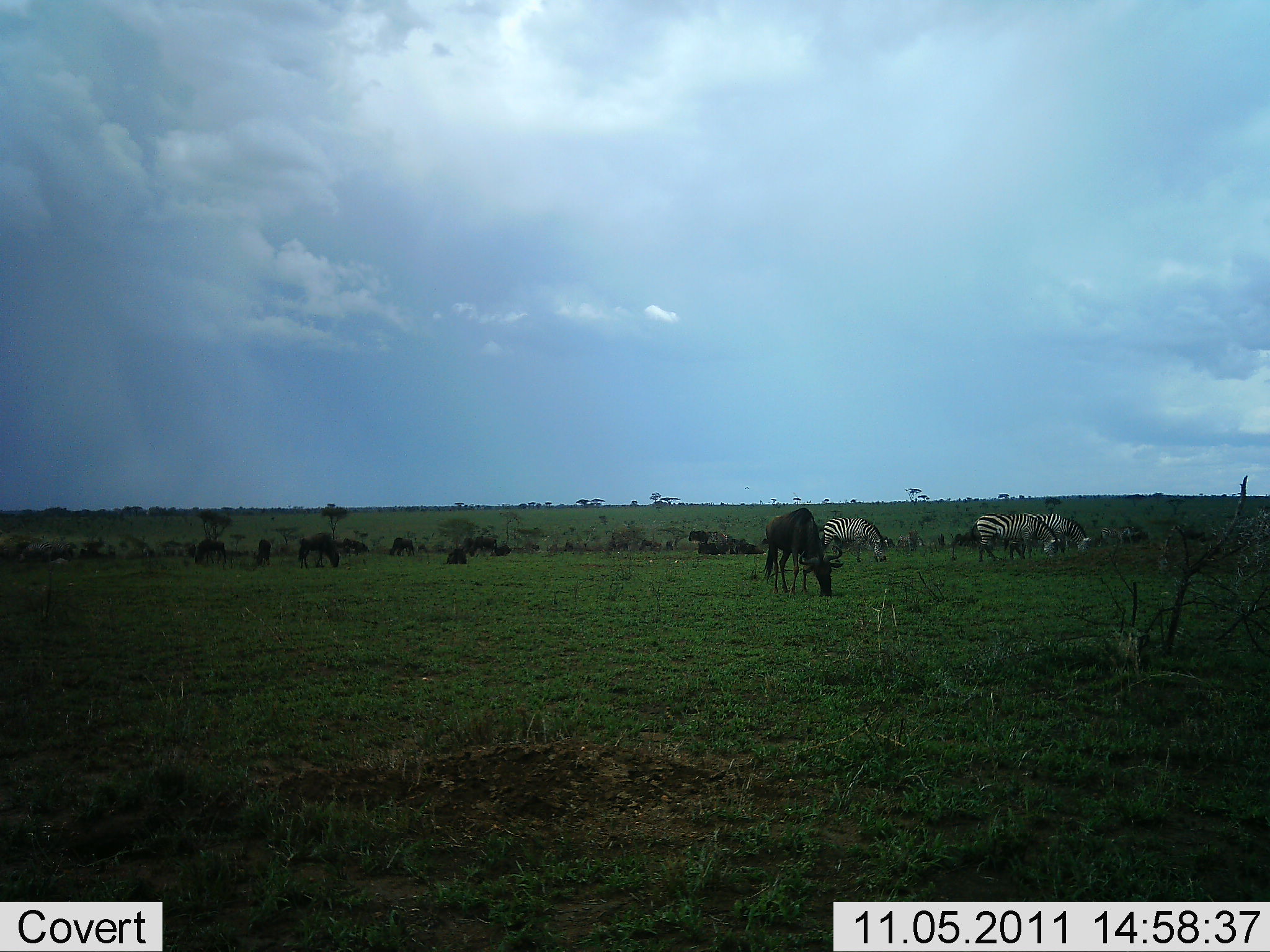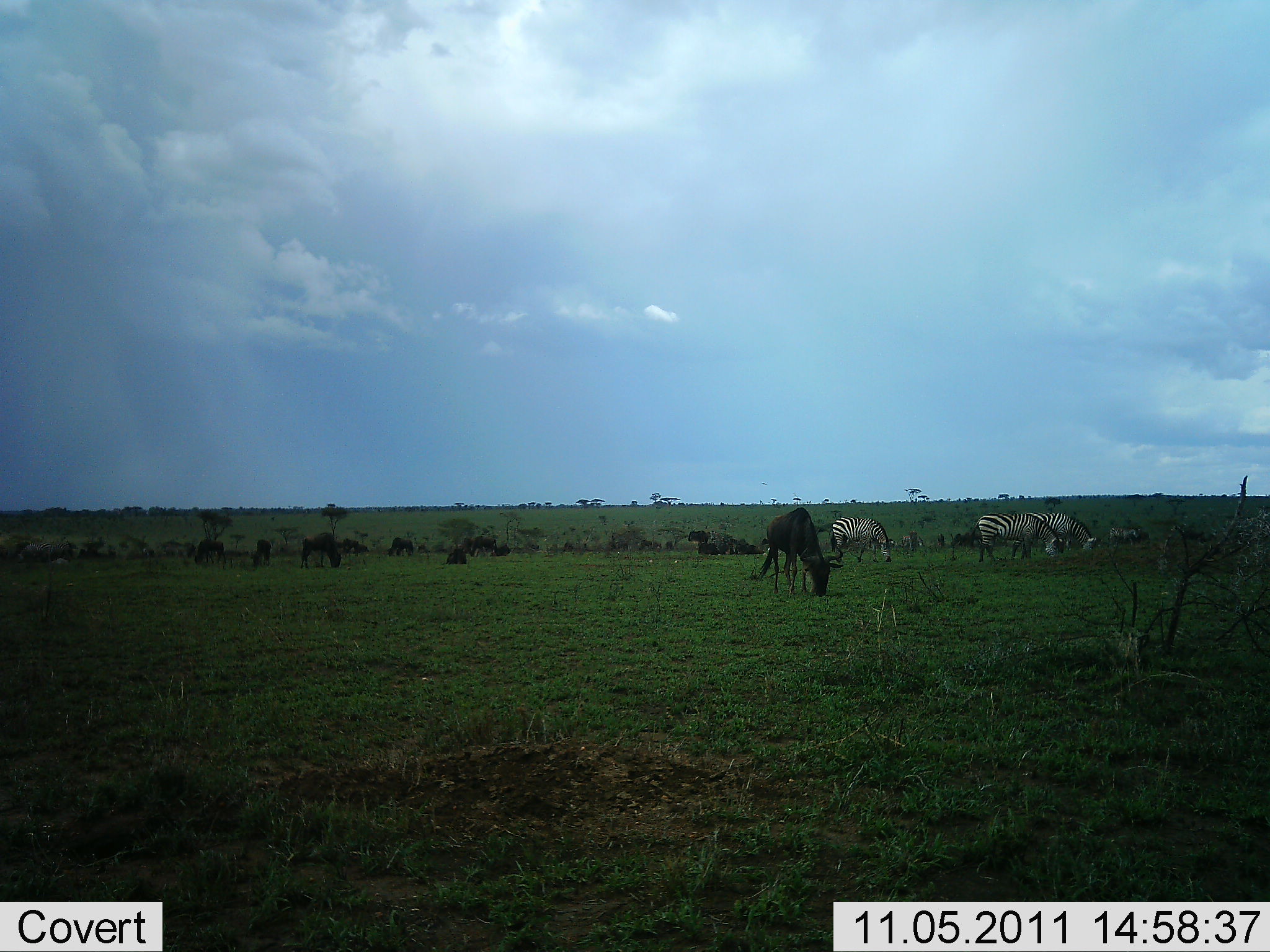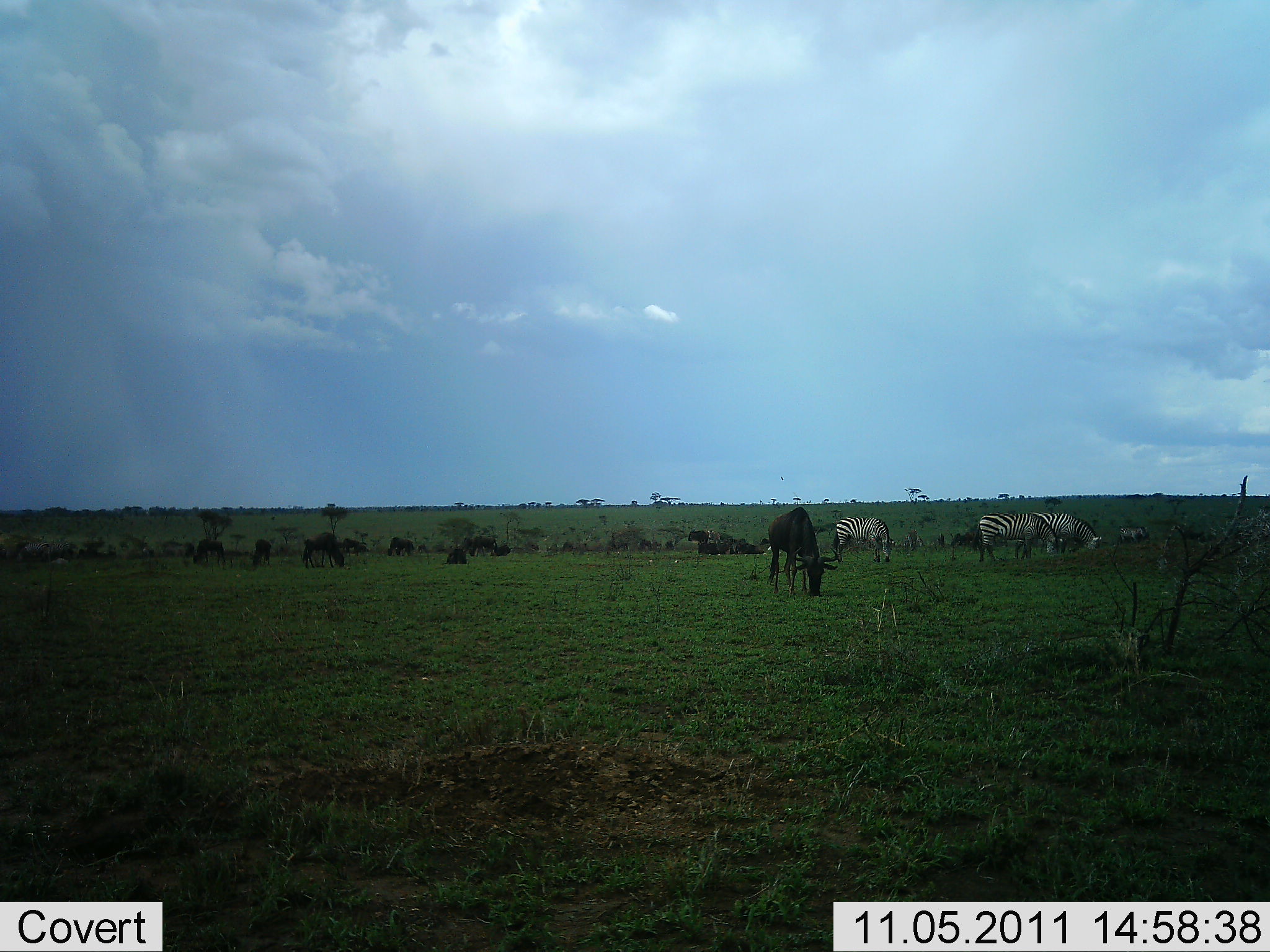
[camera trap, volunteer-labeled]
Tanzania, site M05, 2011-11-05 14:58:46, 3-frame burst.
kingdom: Animalia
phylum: Chordata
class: Mammalia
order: Artiodactyla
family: Bovidae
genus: Connochaetes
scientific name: Connochaetes taurinus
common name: blue wildebeest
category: wildebeest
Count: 11-50.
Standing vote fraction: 40%.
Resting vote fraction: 13%.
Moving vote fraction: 7%.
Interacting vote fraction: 0%.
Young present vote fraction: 0%.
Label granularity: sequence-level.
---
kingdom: Animalia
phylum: Chordata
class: Mammalia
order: Perissodactyla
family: Equidae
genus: Equus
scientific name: Equus quagga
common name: plains zebra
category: zebra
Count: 3.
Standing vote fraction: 18%.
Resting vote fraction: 0%.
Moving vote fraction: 0%.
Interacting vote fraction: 0%.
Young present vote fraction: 0%.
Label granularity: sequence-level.